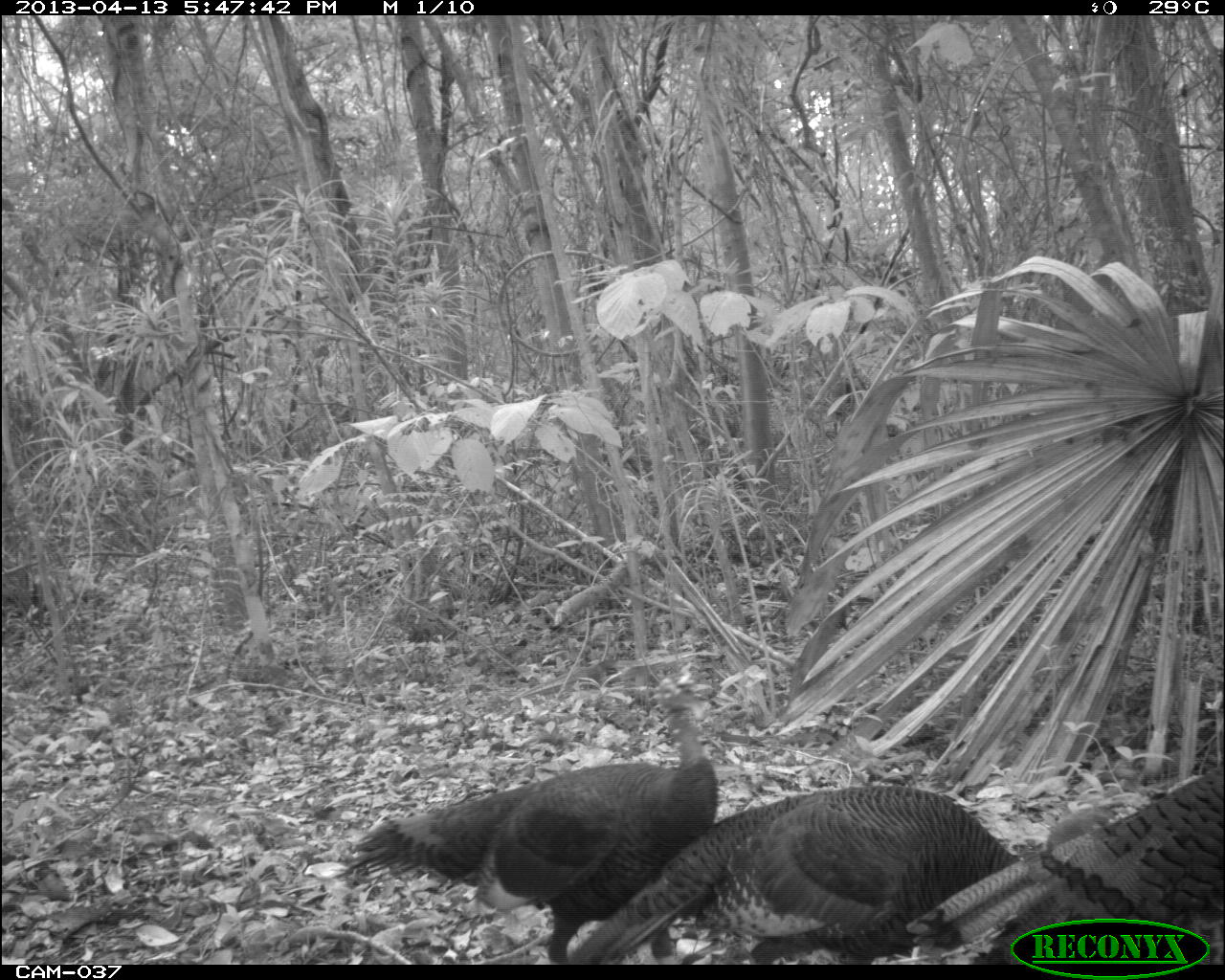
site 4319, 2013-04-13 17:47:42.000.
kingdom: Animalia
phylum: Chordata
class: Aves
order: Galliformes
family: Phasianidae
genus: Meleagris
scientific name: Meleagris ocellata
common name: ocellated turkey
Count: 3.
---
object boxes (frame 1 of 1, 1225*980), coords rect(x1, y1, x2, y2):
meleagris ocellata: rect(330, 678, 719, 962); rect(565, 785, 1111, 964); rect(904, 784, 1225, 964)